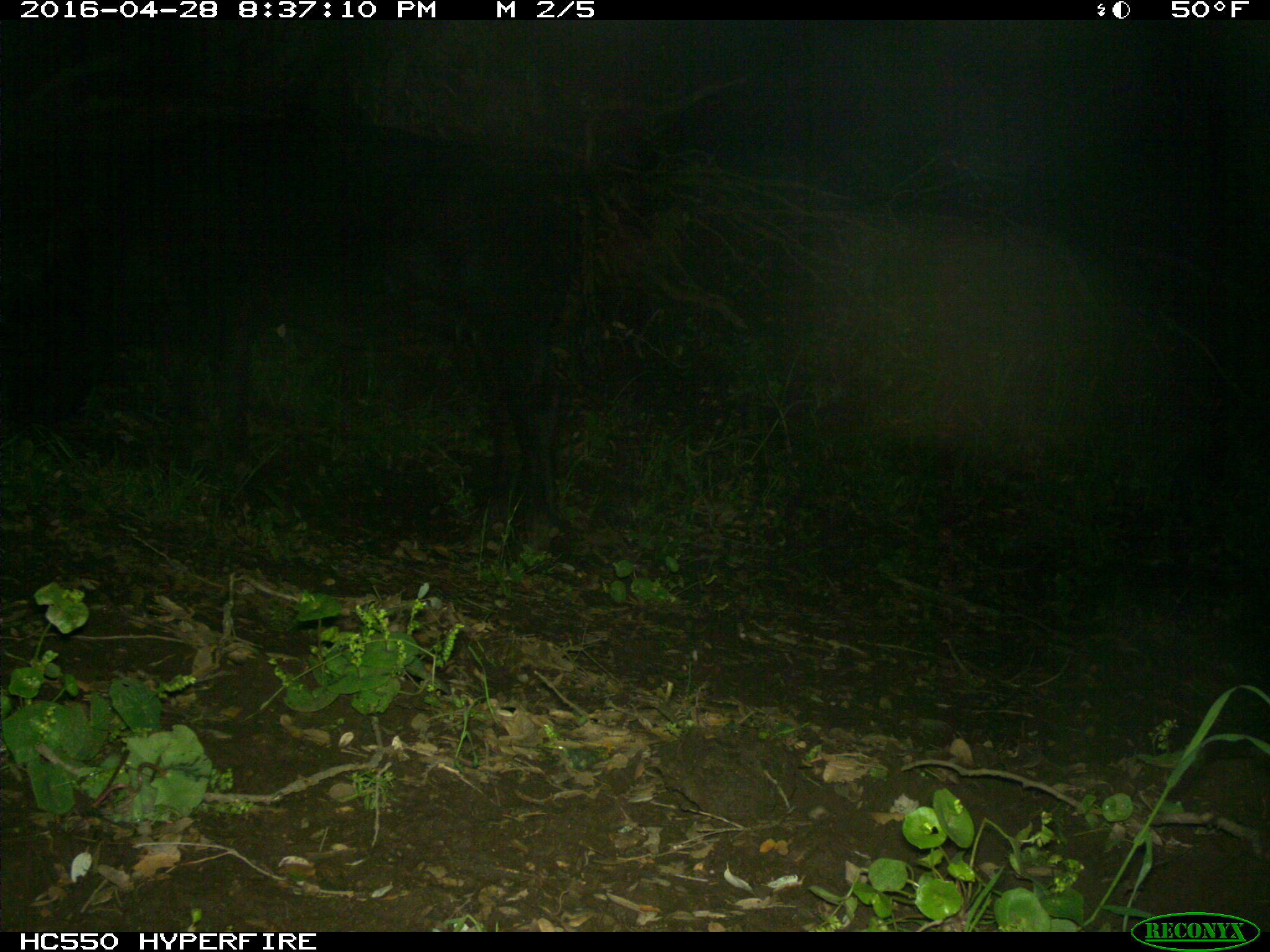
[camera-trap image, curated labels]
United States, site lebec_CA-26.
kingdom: Animalia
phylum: Chordata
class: Mammalia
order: Artiodactyla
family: Bovidae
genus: Bos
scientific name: Bos taurus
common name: domestic cow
Bos taurus (domestic cow).